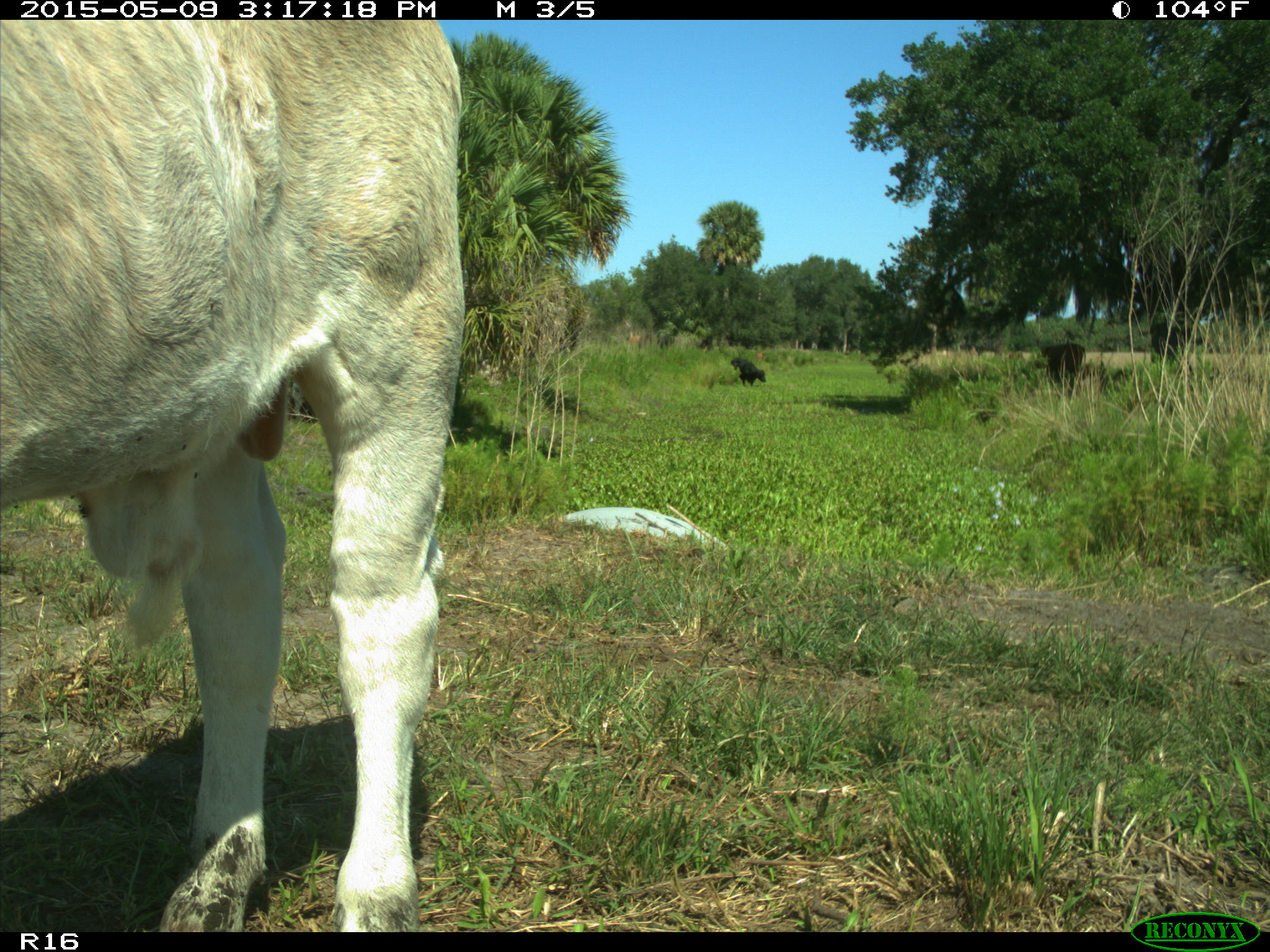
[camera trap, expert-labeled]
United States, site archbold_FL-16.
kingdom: Animalia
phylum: Chordata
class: Mammalia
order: Artiodactyla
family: Bovidae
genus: Bos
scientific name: Bos taurus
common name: domestic cow